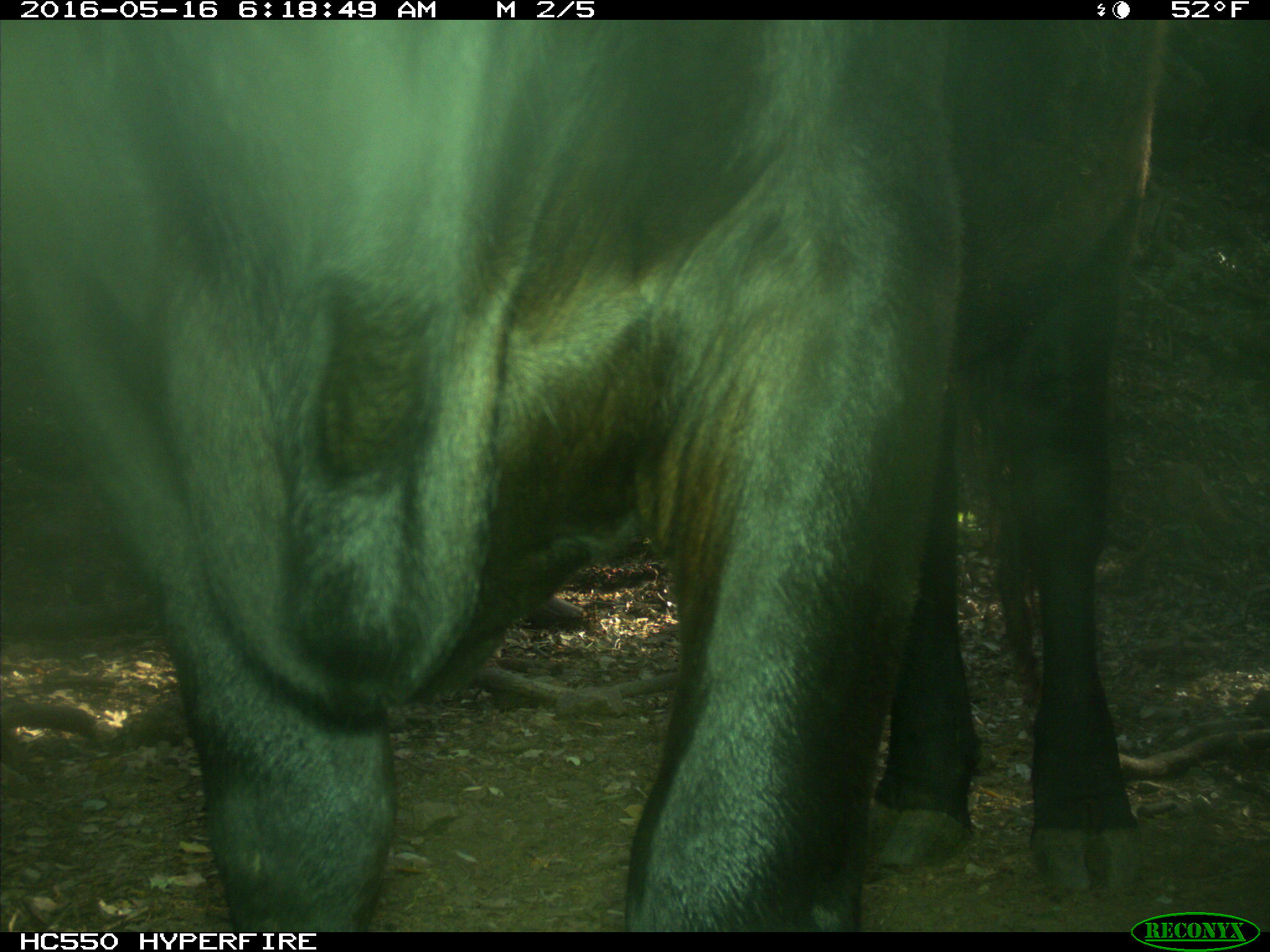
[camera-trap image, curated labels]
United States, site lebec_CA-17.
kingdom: Animalia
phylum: Chordata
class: Mammalia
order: Artiodactyla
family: Bovidae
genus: Bos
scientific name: Bos taurus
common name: domestic cow